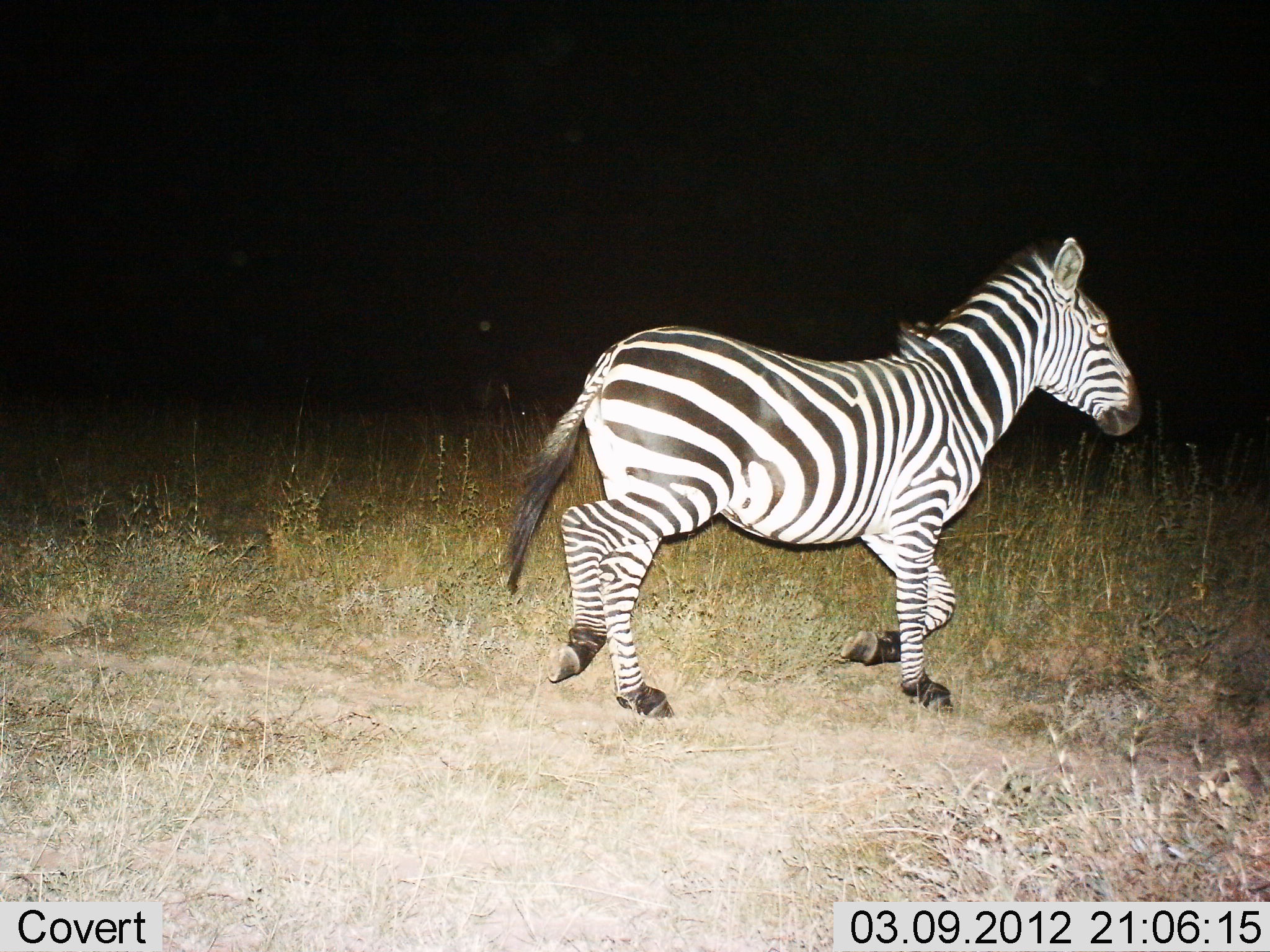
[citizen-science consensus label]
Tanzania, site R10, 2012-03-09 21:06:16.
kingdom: Animalia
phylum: Chordata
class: Mammalia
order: Perissodactyla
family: Equidae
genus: Equus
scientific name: Equus quagga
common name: plains zebra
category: zebra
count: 1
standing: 8%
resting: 0%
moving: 92%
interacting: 0%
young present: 0%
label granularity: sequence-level